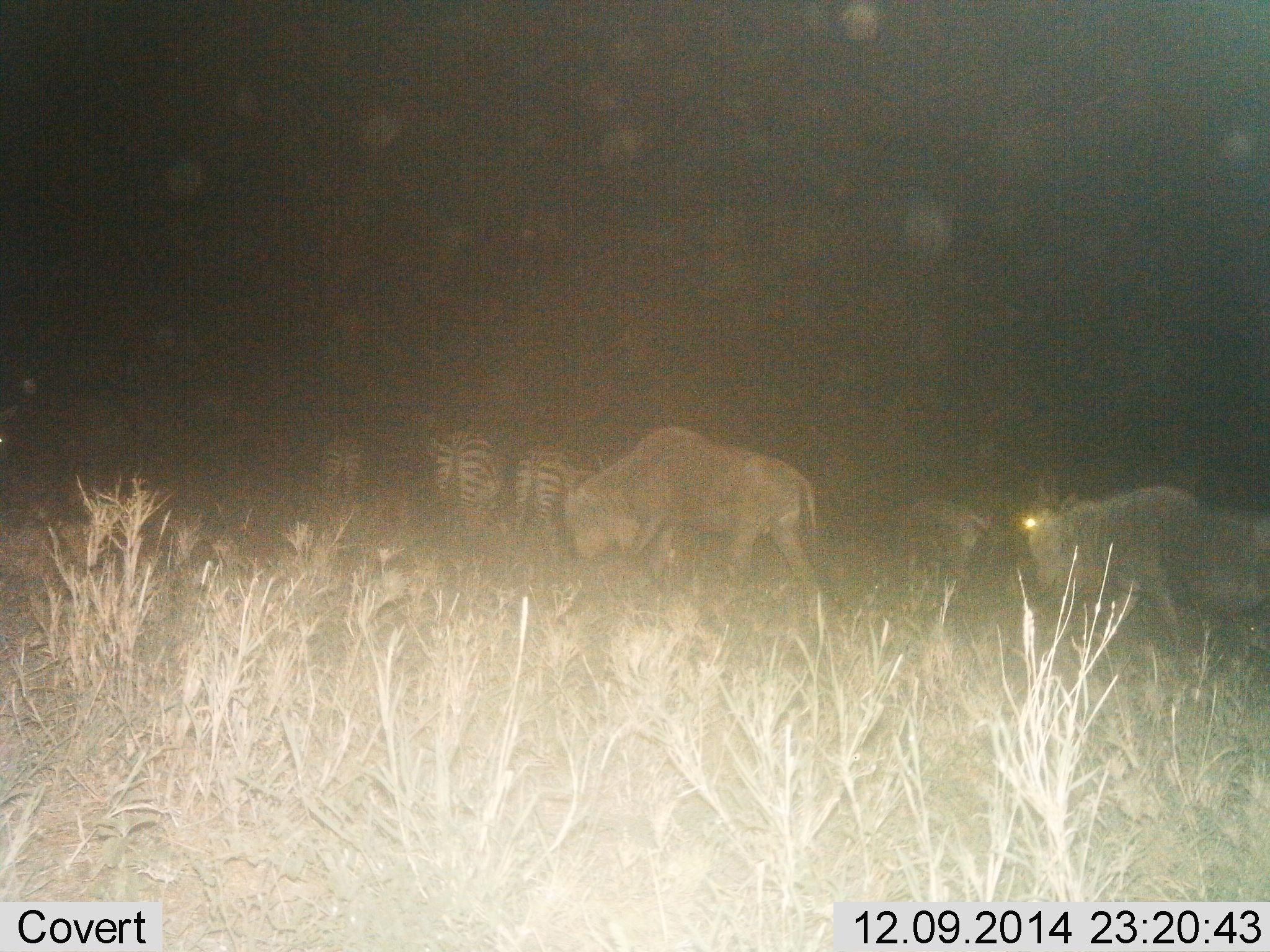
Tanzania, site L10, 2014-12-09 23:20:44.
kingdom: Animalia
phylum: Chordata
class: Mammalia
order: Artiodactyla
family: Bovidae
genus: Connochaetes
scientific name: Connochaetes taurinus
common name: blue wildebeest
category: wildebeest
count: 3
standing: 45%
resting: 0%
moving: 64%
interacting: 0%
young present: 9%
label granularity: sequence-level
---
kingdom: Animalia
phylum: Chordata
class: Mammalia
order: Perissodactyla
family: Equidae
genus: Equus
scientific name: Equus quagga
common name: plains zebra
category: zebra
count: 3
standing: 54%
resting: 0%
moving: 15%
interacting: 0%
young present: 0%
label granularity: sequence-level